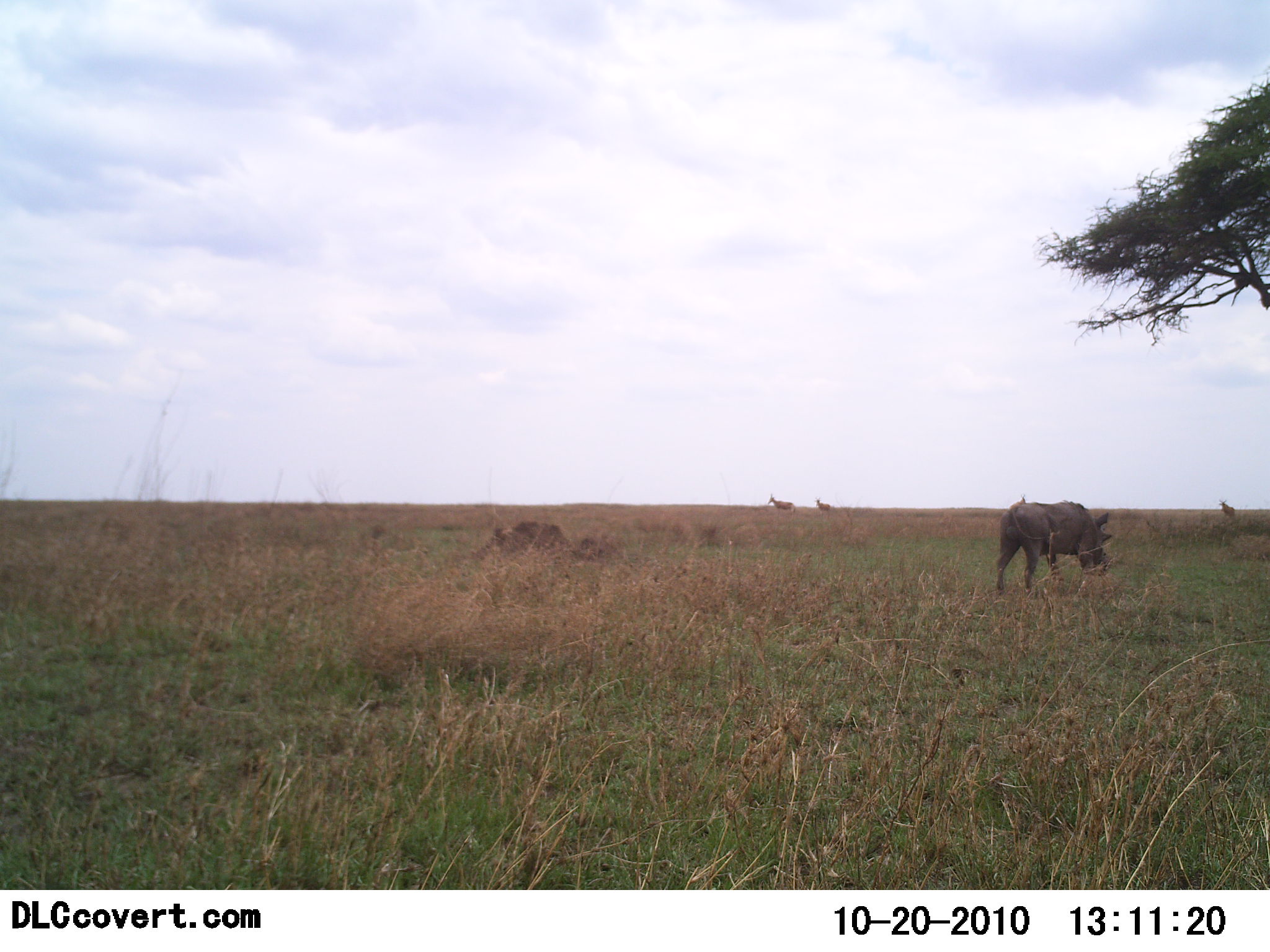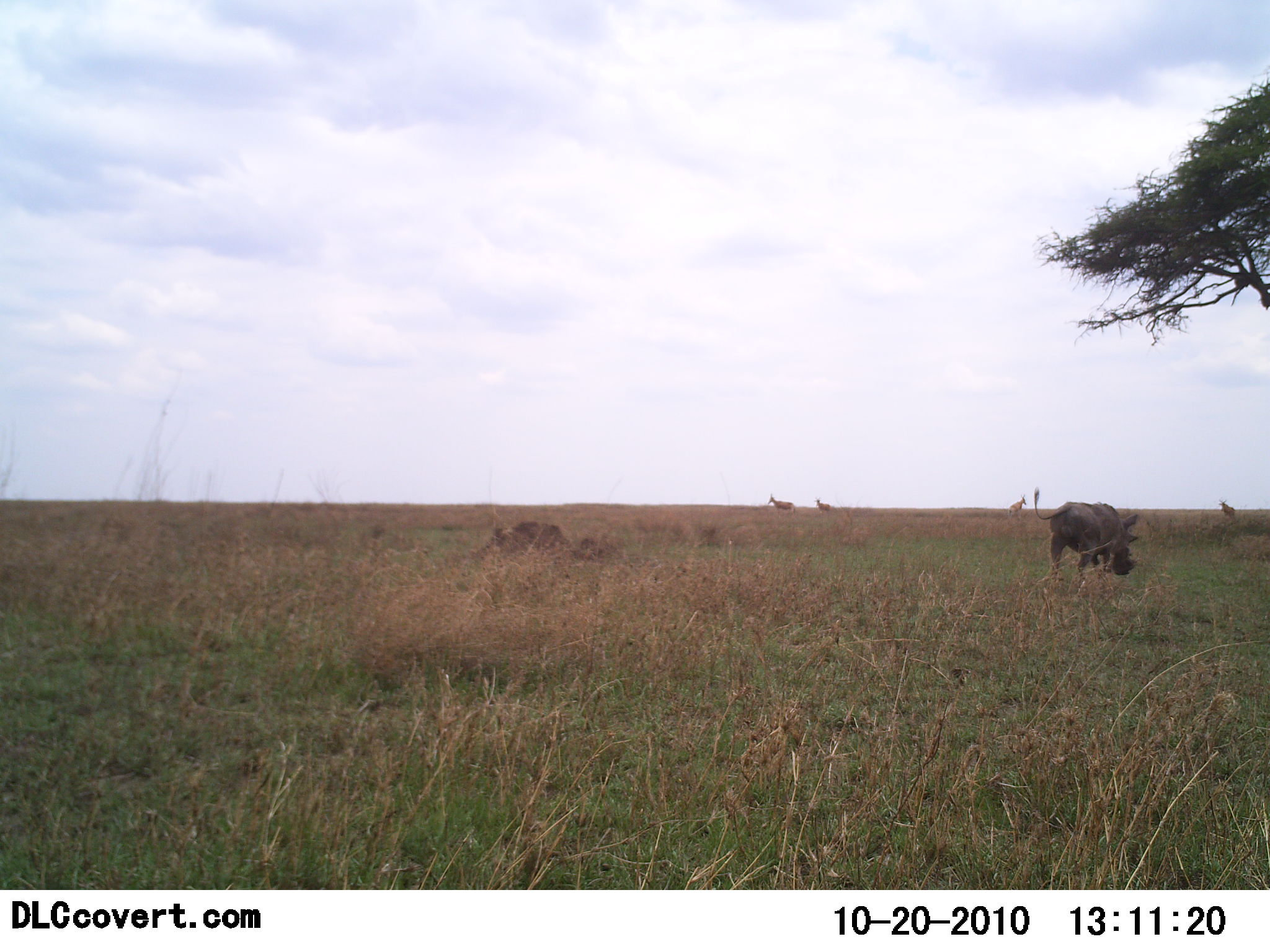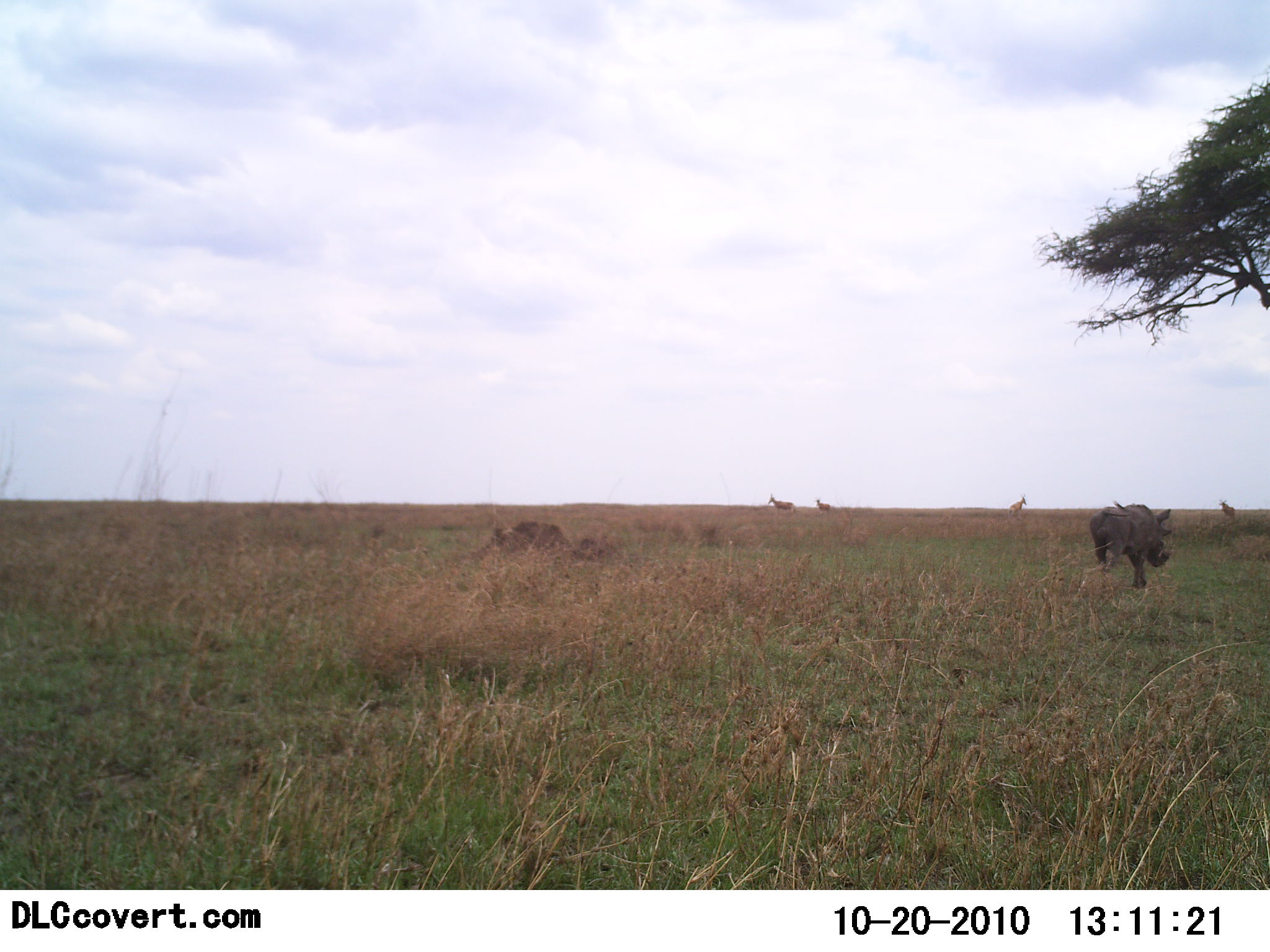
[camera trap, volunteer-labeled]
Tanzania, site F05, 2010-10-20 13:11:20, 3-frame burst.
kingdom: Animalia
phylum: Chordata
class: Mammalia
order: Artiodactyla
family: Suidae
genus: Phacochoerus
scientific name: Phacochoerus africanus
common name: warthog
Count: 1.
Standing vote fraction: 0%.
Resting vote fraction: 0%.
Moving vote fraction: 100%.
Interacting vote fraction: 0%.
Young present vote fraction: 0%.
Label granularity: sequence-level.